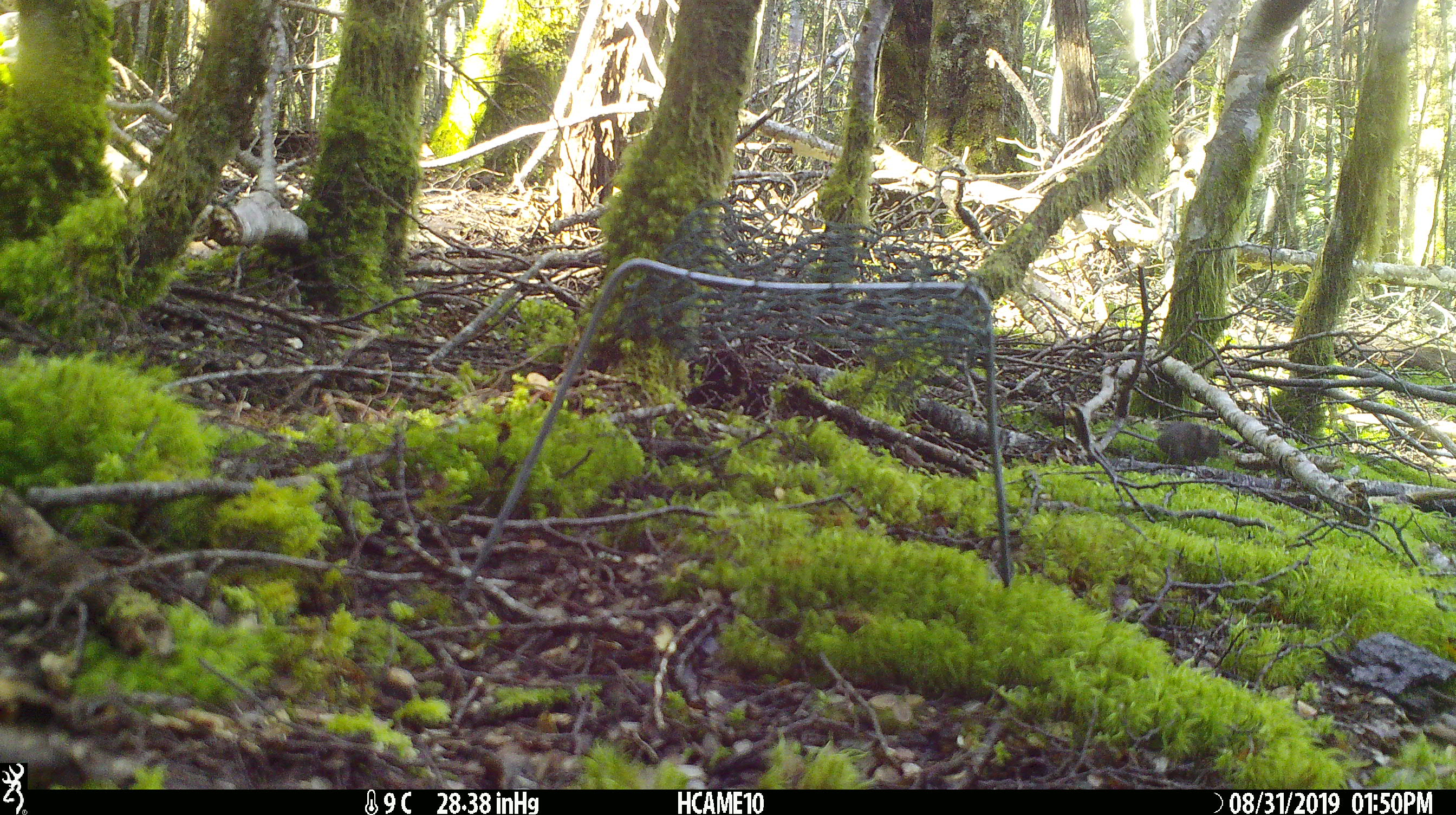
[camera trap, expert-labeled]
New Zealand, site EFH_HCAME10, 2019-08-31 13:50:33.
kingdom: Animalia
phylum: Chordata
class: Mammalia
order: Rodentia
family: Muridae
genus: Mus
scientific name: Mus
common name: mouse